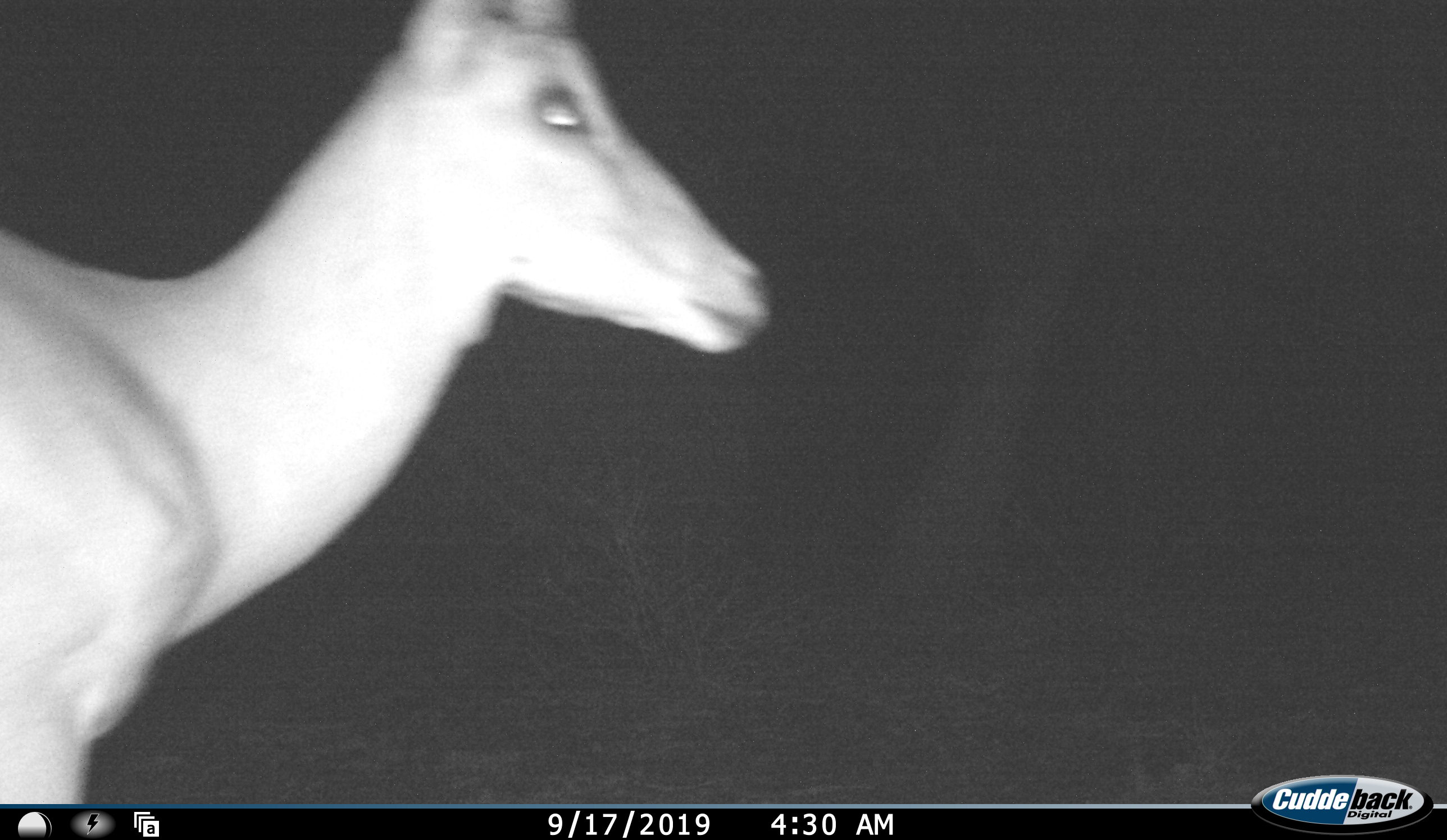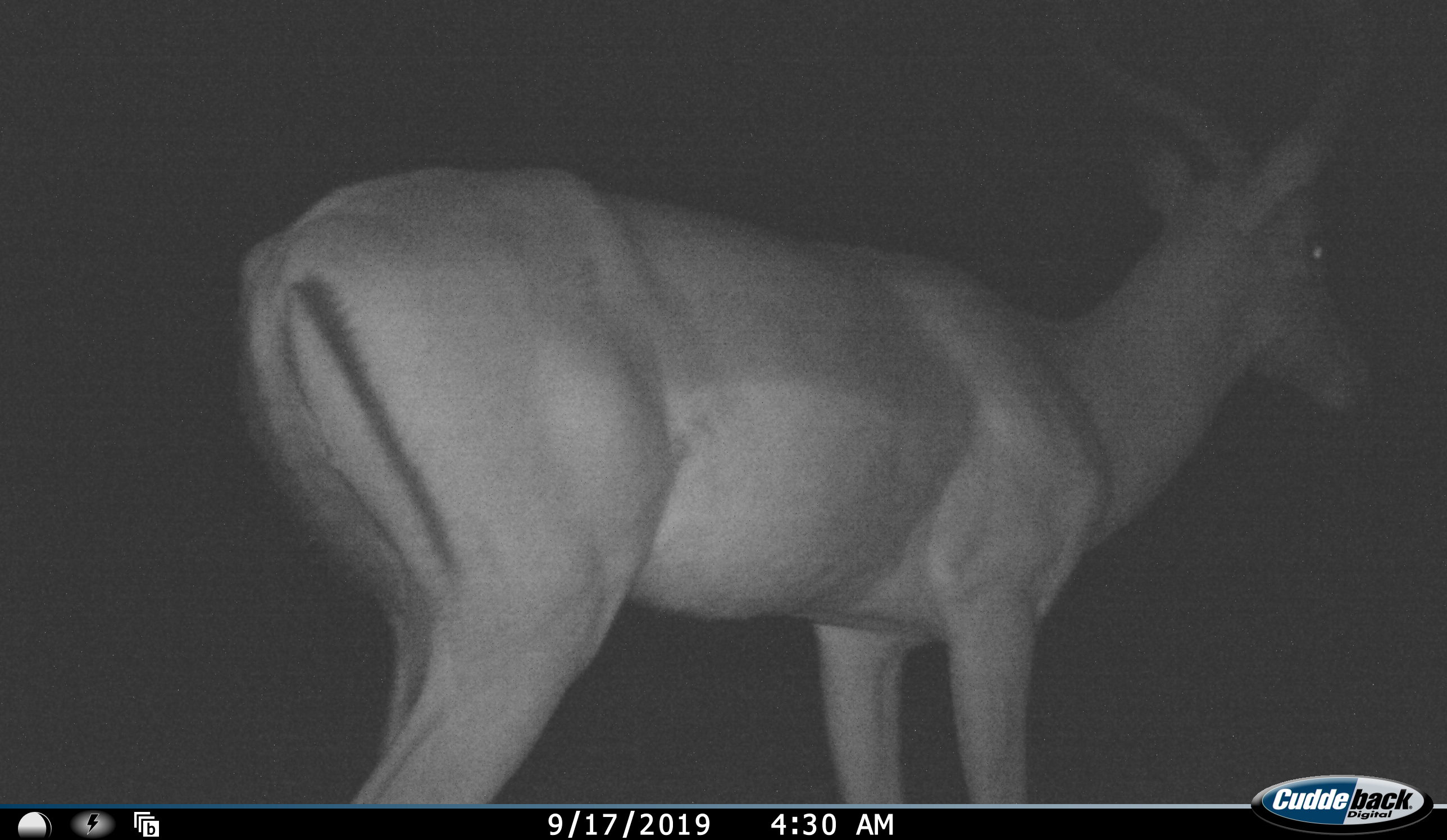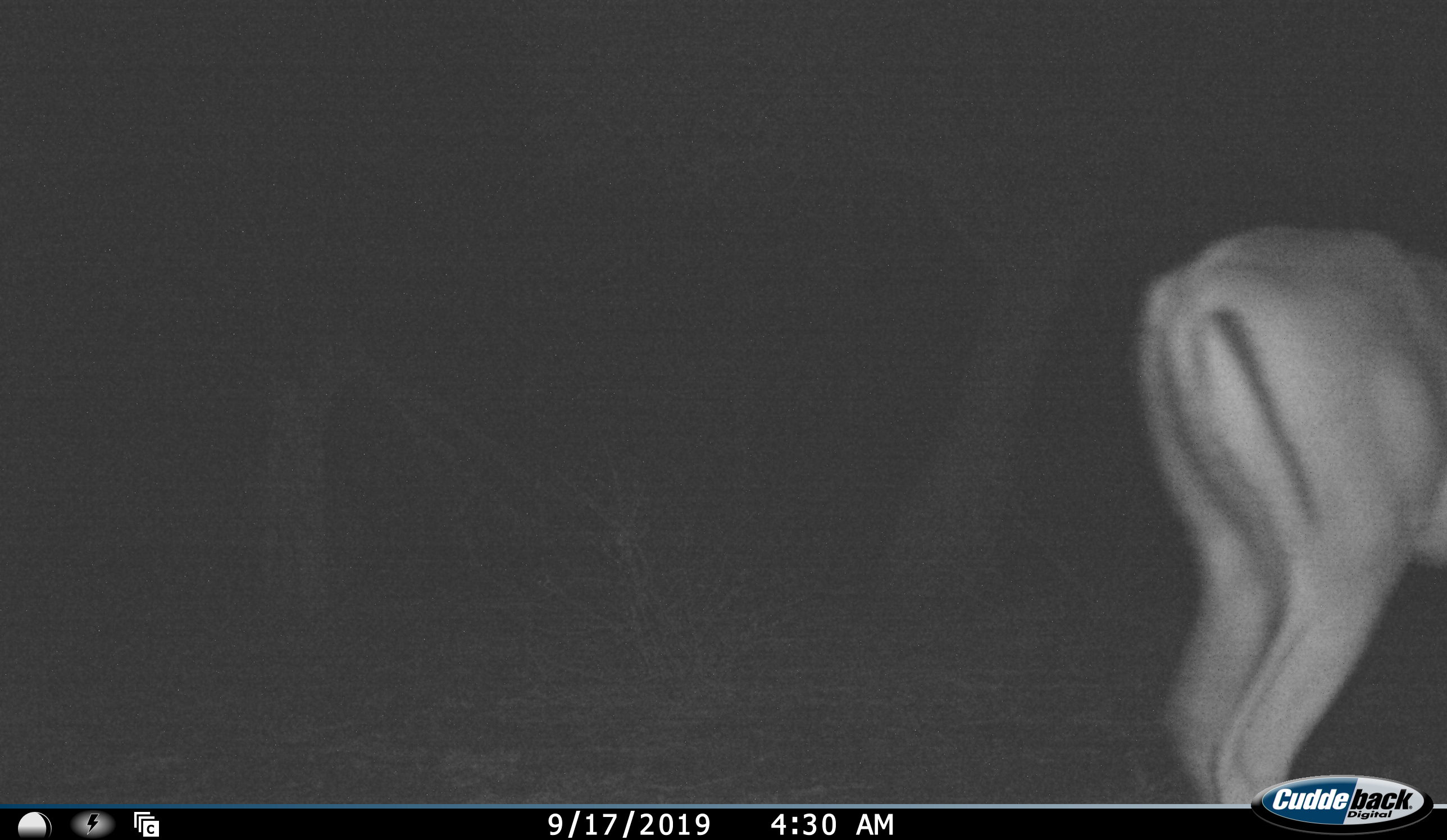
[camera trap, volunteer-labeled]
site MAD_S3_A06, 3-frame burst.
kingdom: Animalia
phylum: Chordata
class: Mammalia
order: Artiodactyla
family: Bovidae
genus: Aepyceros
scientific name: Aepyceros melampus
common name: impala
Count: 1.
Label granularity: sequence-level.